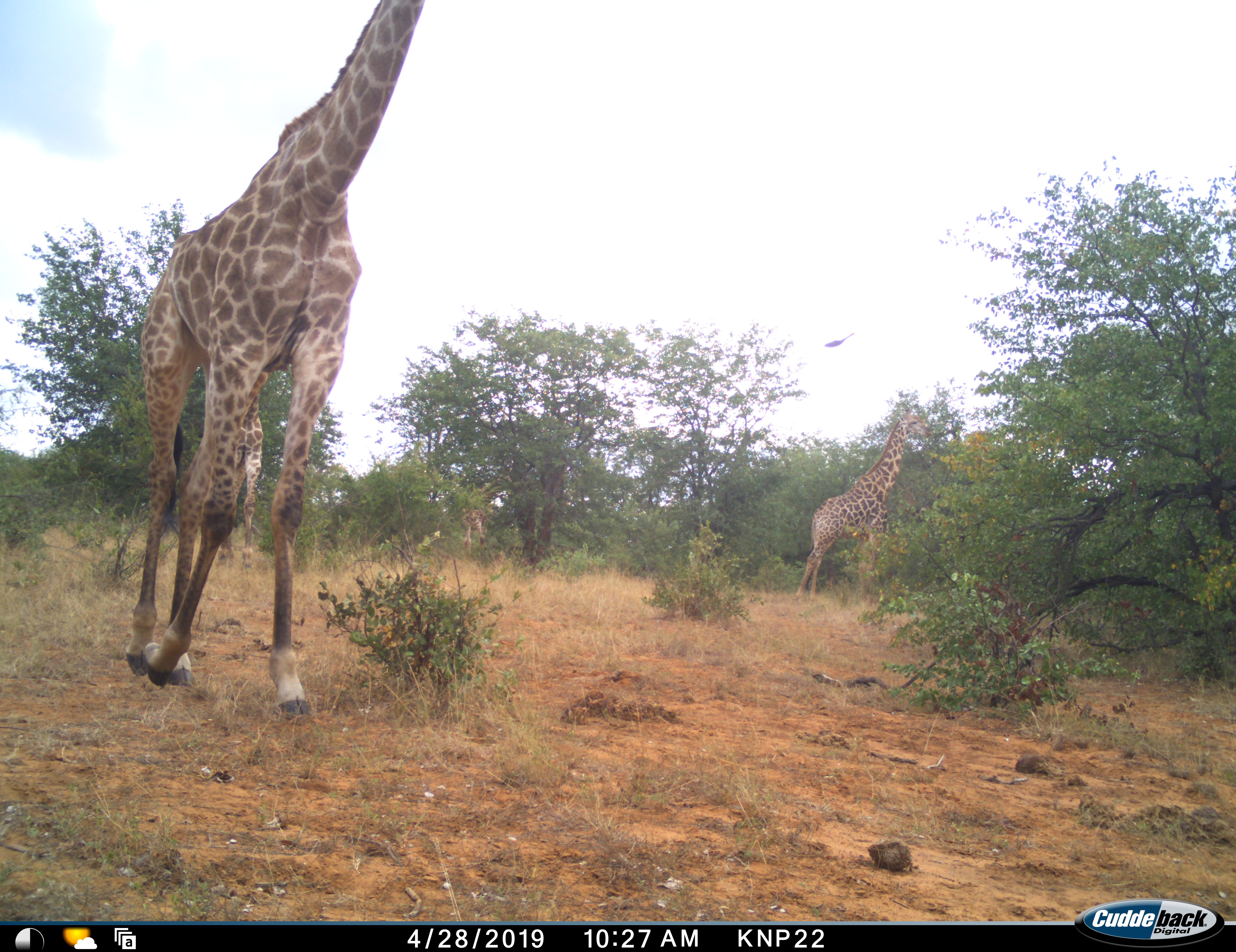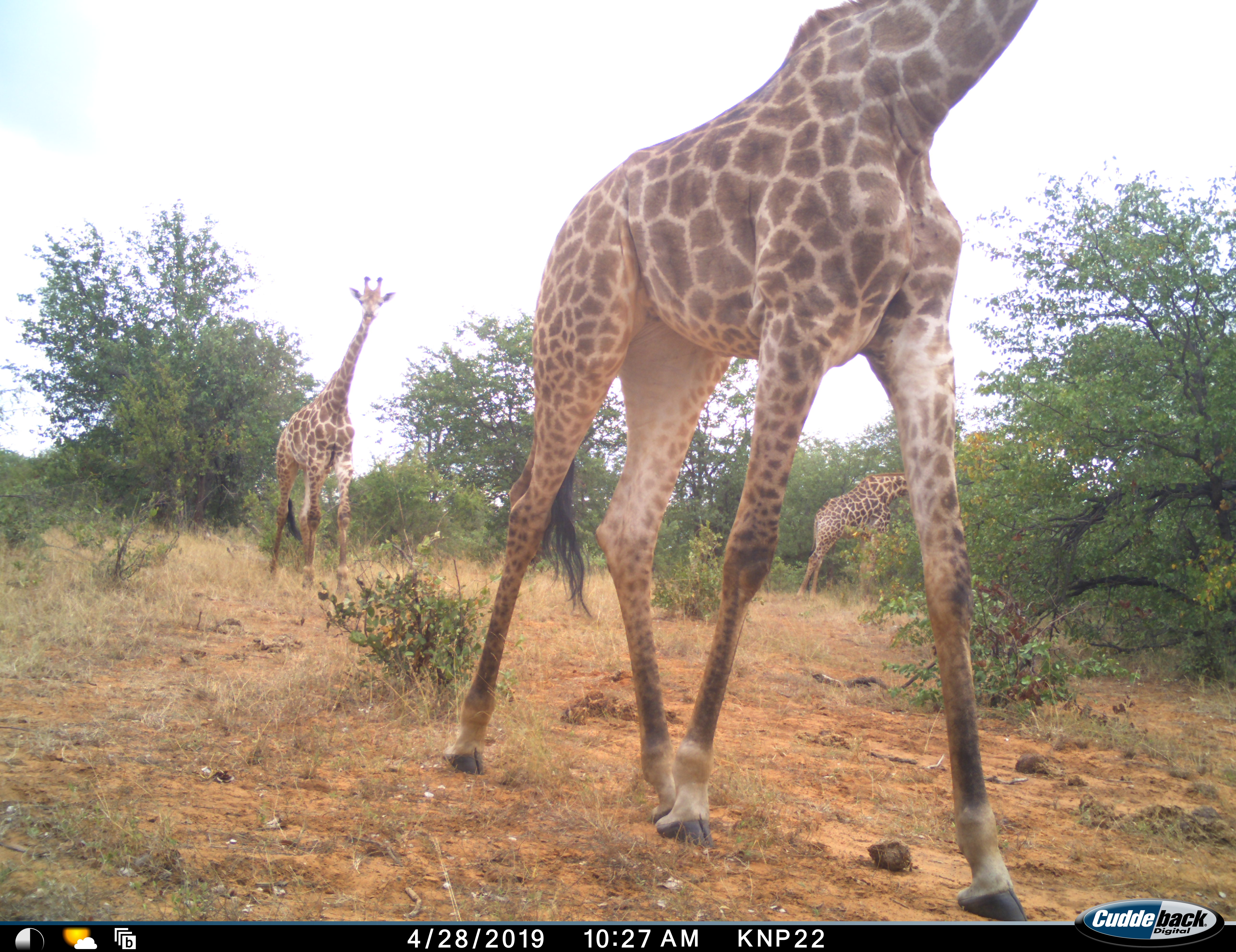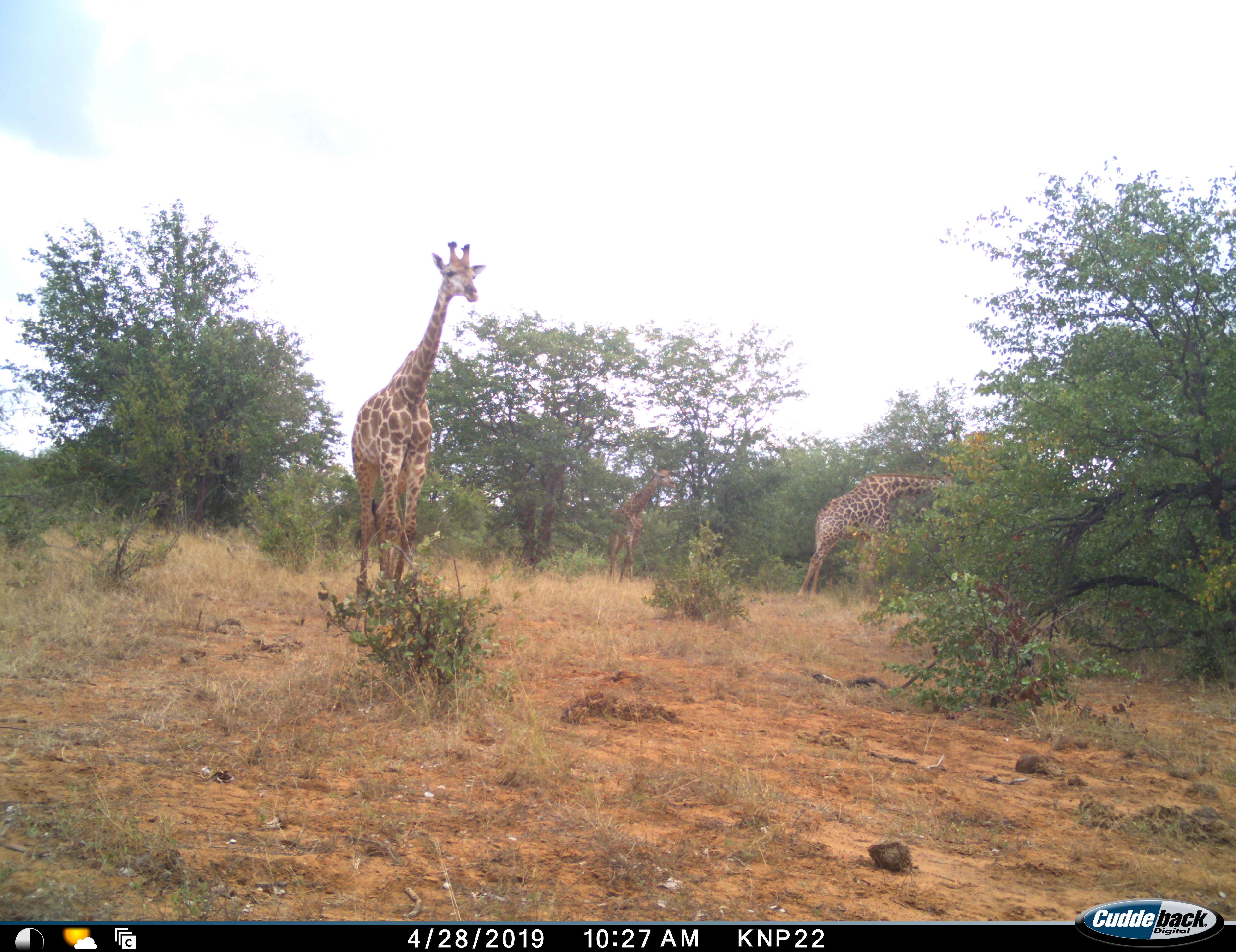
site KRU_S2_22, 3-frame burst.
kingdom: Animalia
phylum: Chordata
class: Mammalia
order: Artiodactyla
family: Giraffidae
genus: Giraffa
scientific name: Giraffa camelopardalis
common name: giraffe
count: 3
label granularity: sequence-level